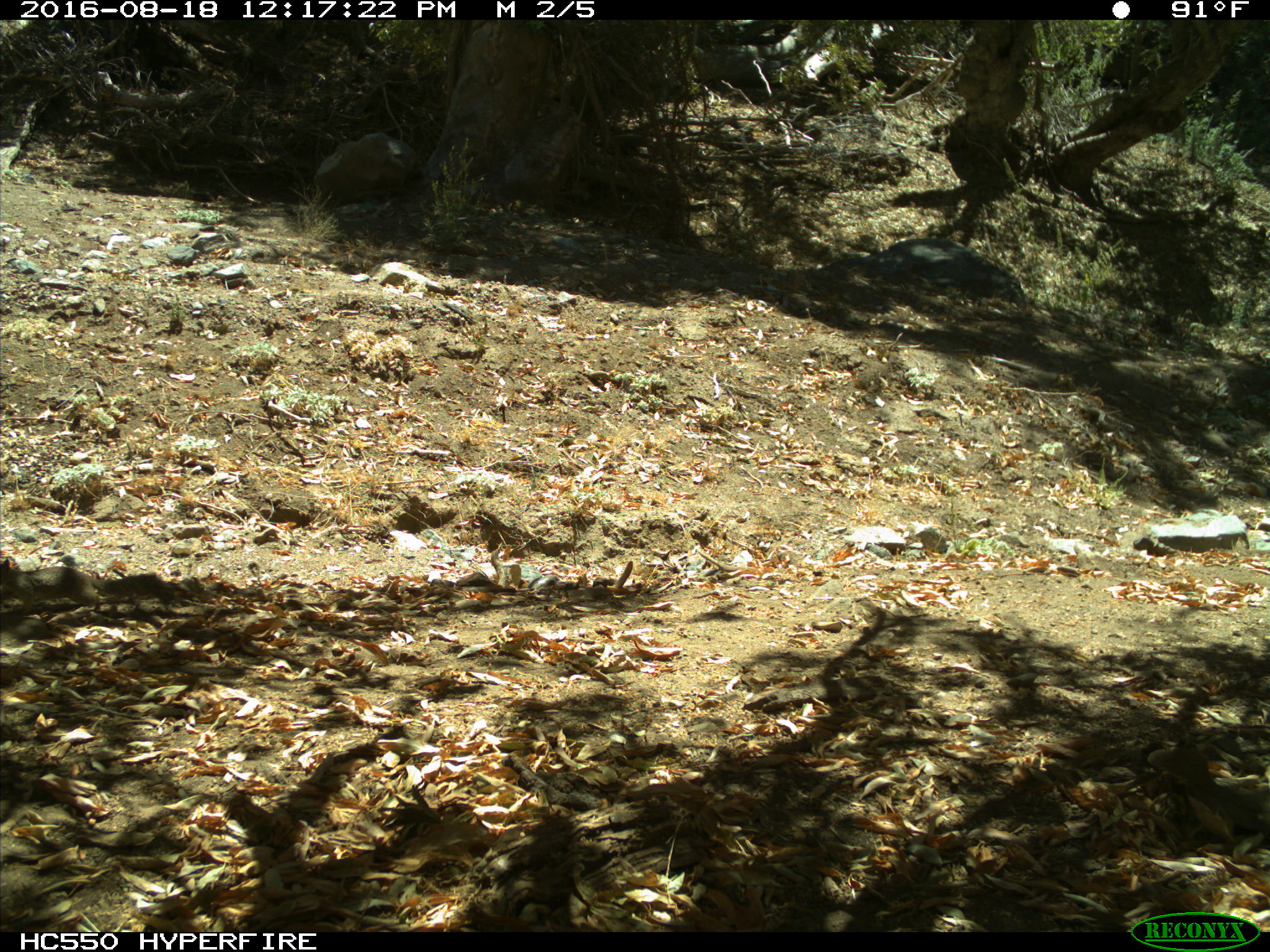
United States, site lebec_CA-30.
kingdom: Animalia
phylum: Chordata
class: Mammalia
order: Rodentia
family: Sciuridae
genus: Otospermophilus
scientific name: Otospermophilus beecheyi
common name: california ground squirrel